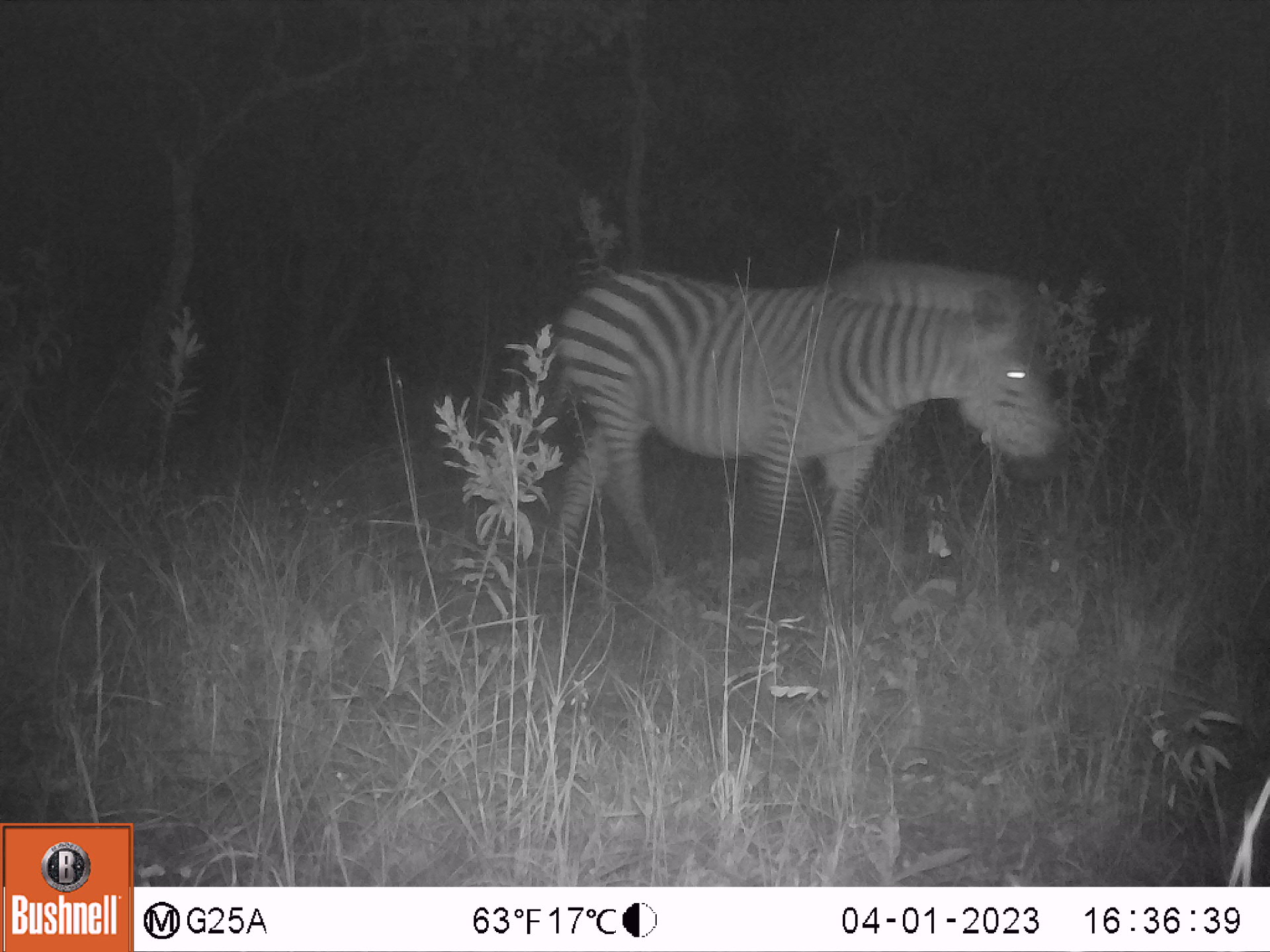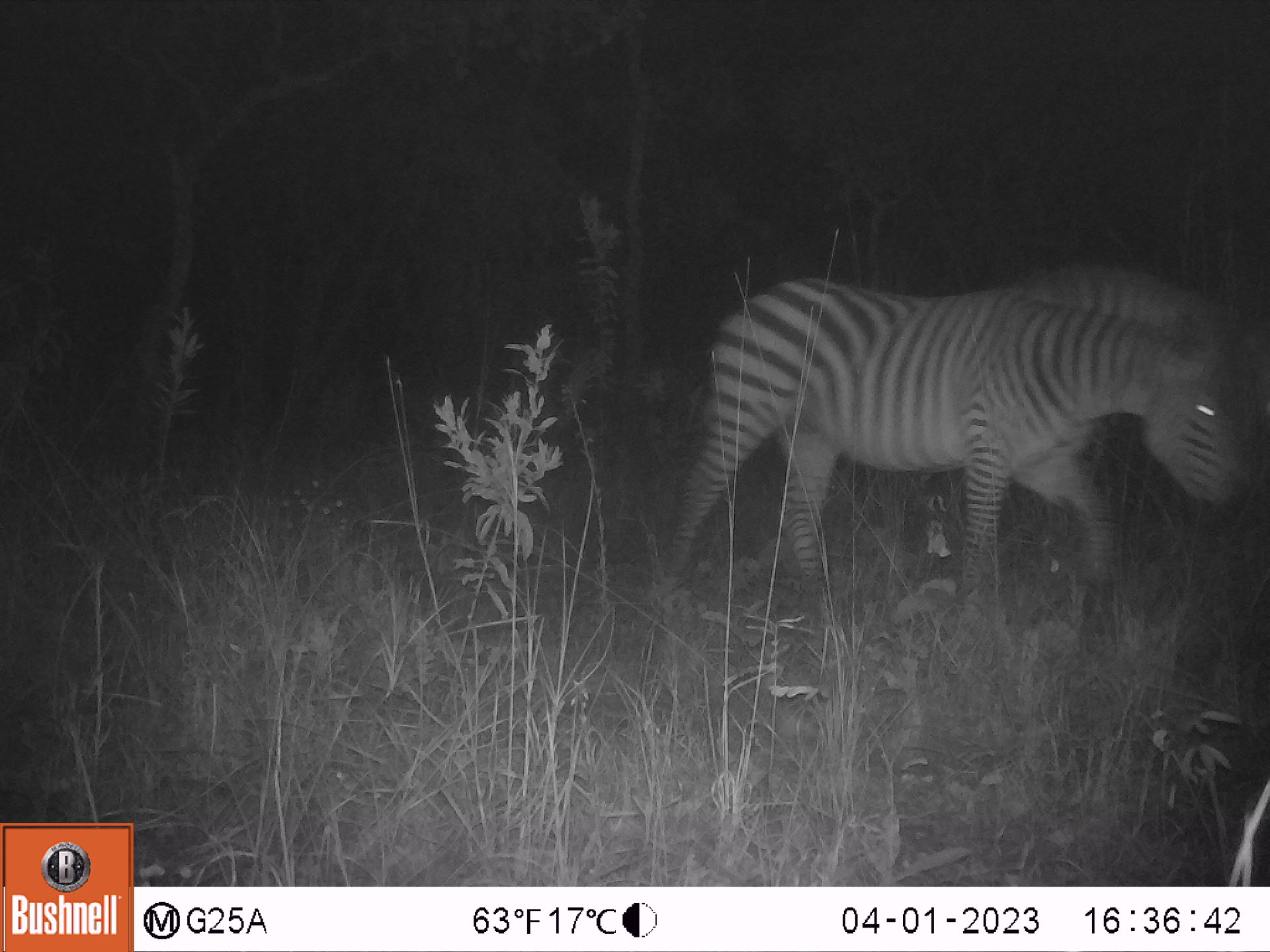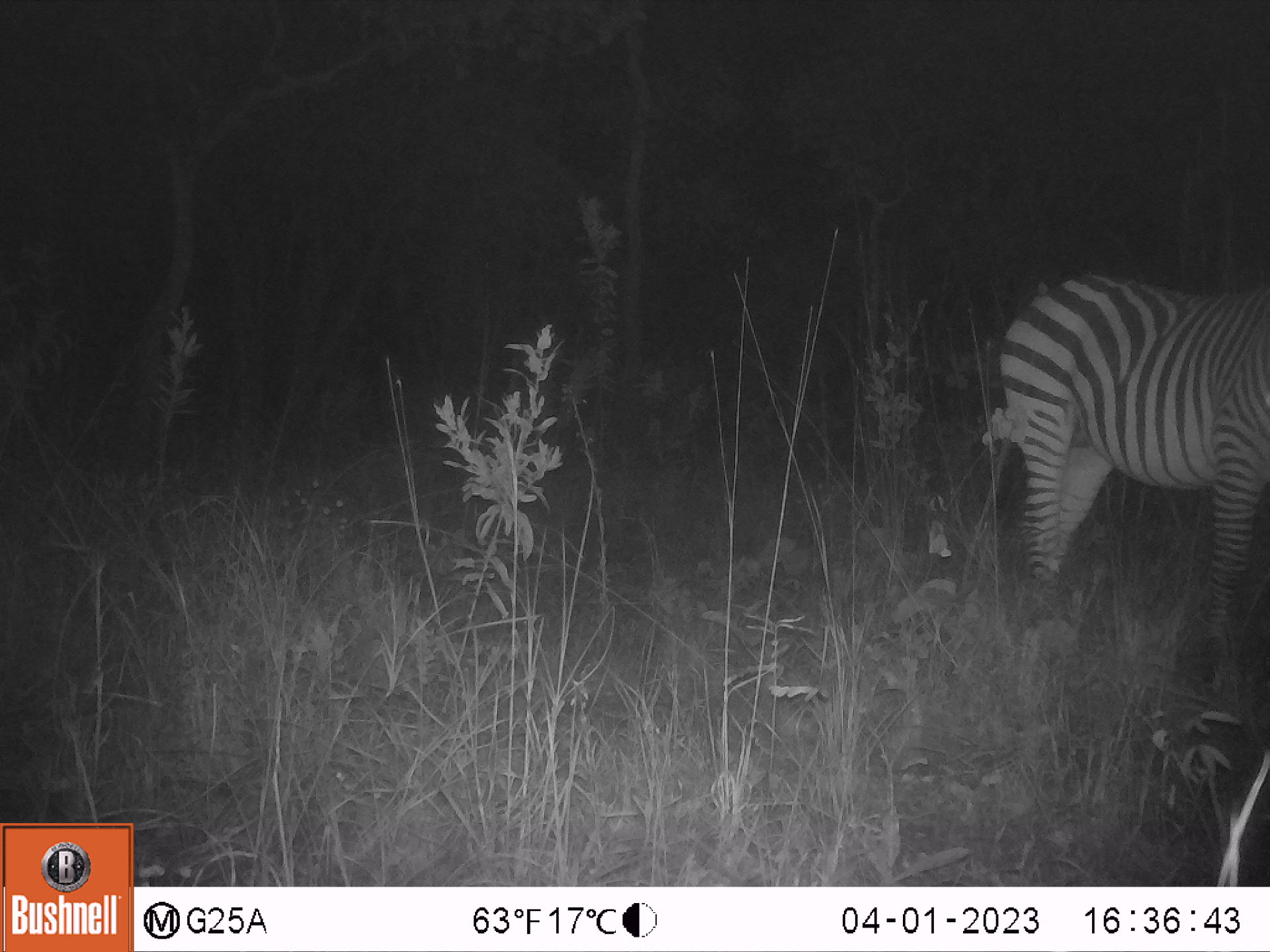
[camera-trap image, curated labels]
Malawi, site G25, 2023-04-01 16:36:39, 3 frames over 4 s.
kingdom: Animalia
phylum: Chordata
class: Mammalia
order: Perissodactyla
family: Equidae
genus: Equus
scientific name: Equus quagga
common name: plains zebra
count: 1